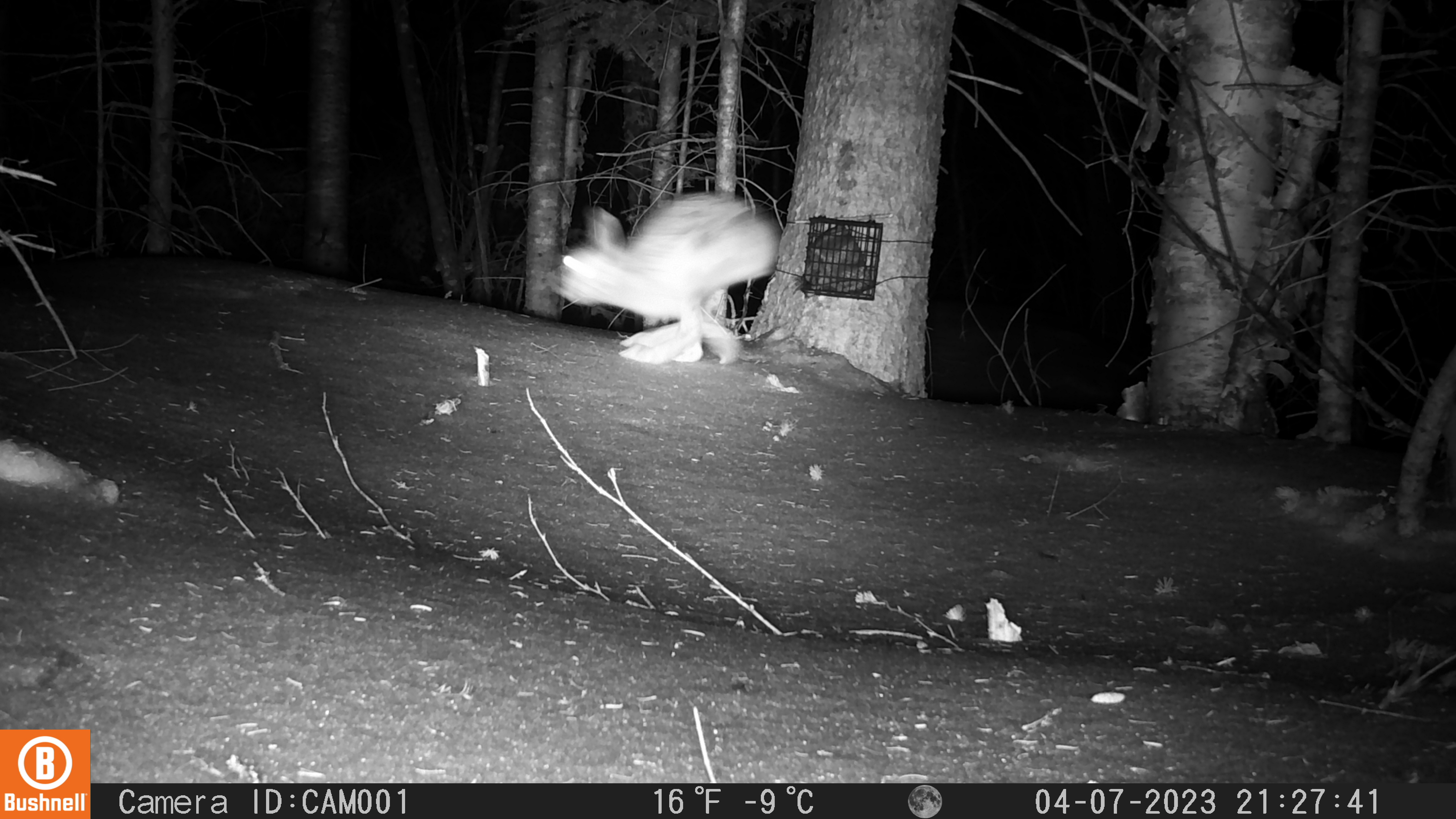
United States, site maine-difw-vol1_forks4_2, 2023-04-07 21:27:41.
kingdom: Animalia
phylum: Chordata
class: Mammalia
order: Lagomorpha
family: Leporidae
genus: Lepus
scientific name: Lepus americanus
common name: snowshoe hare